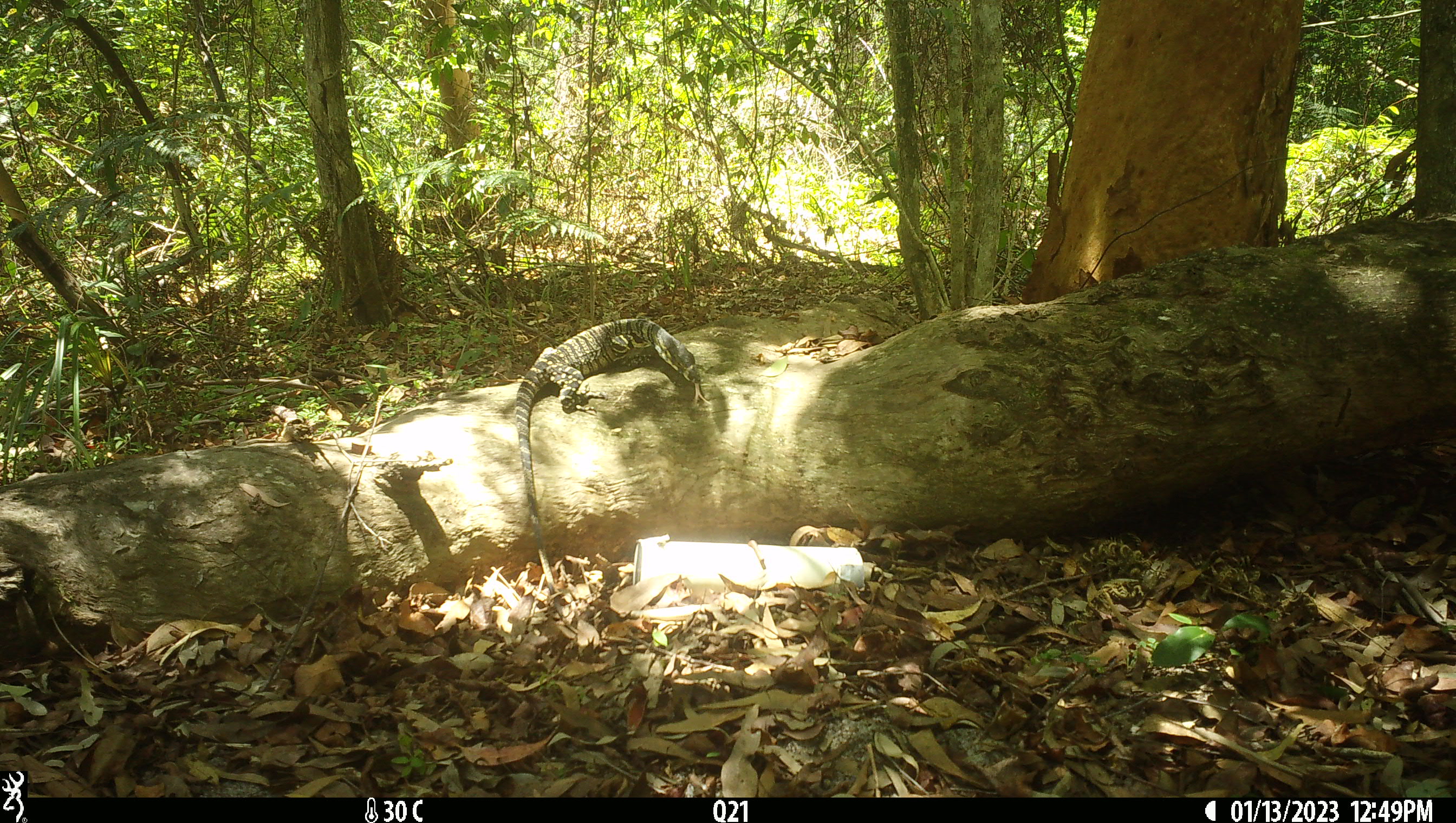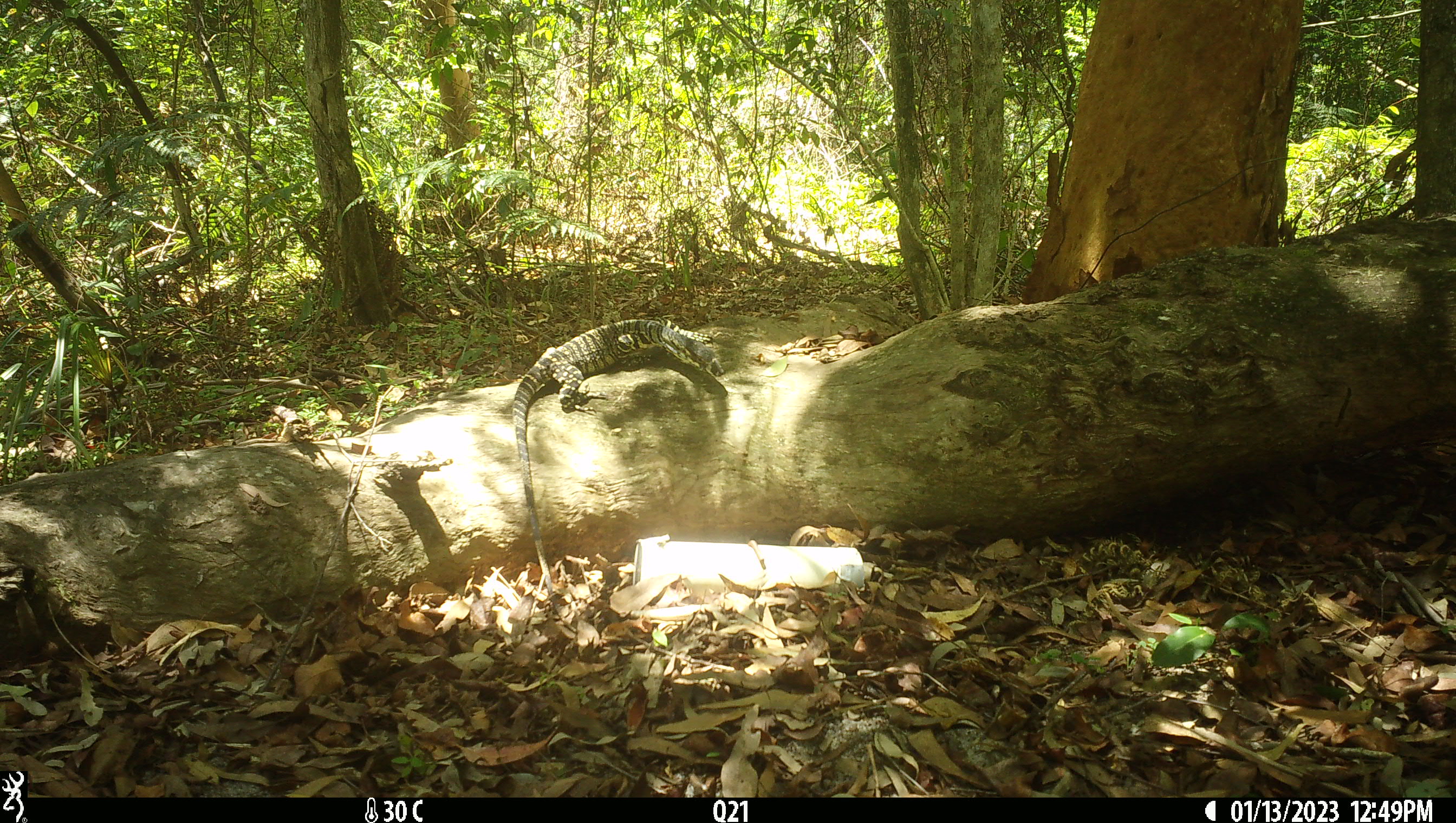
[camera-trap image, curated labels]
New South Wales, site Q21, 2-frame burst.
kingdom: Animalia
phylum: Chordata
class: Reptilia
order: Squamata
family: Varanidae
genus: Varanus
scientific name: Varanus varius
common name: lace monitor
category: goanna